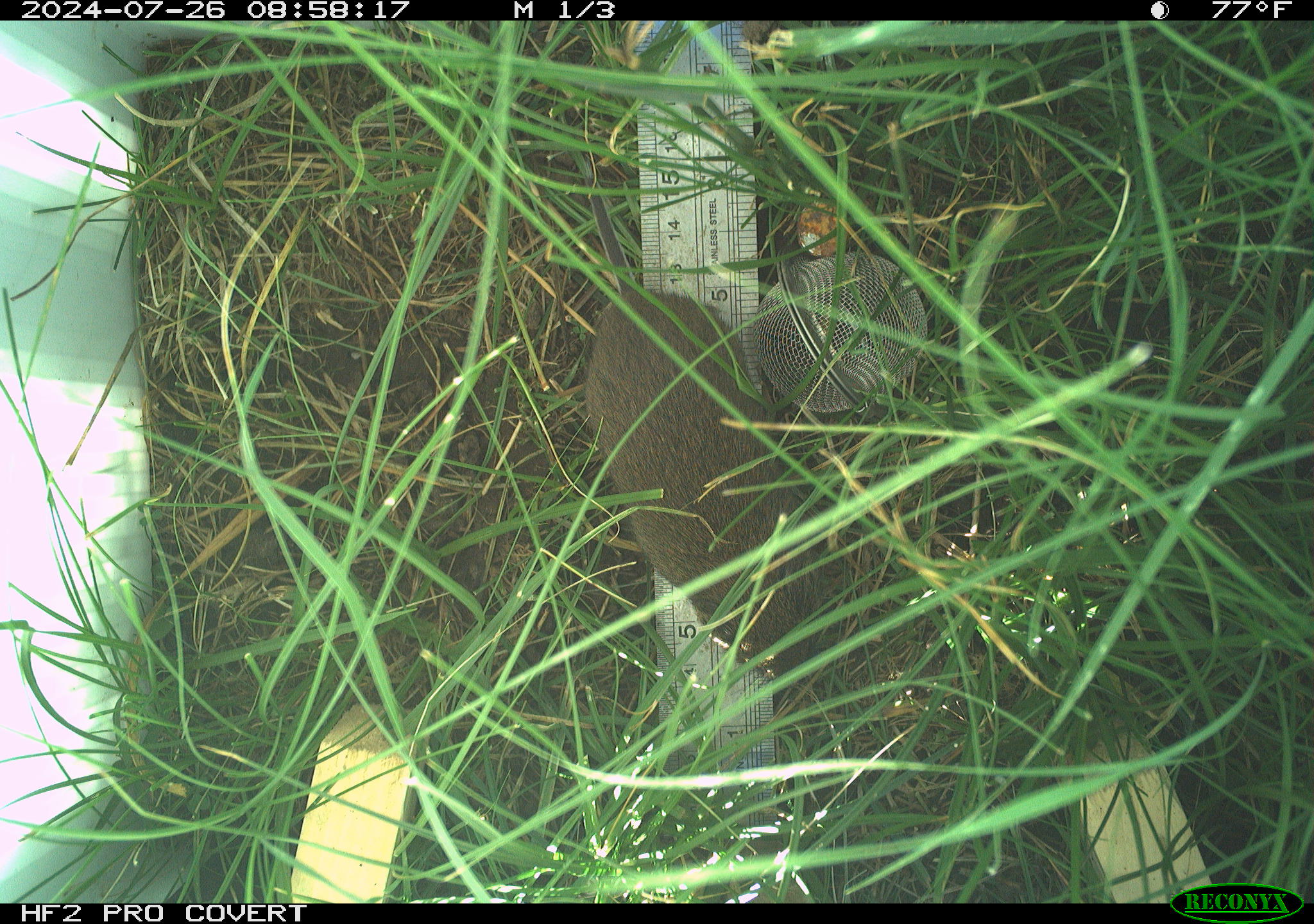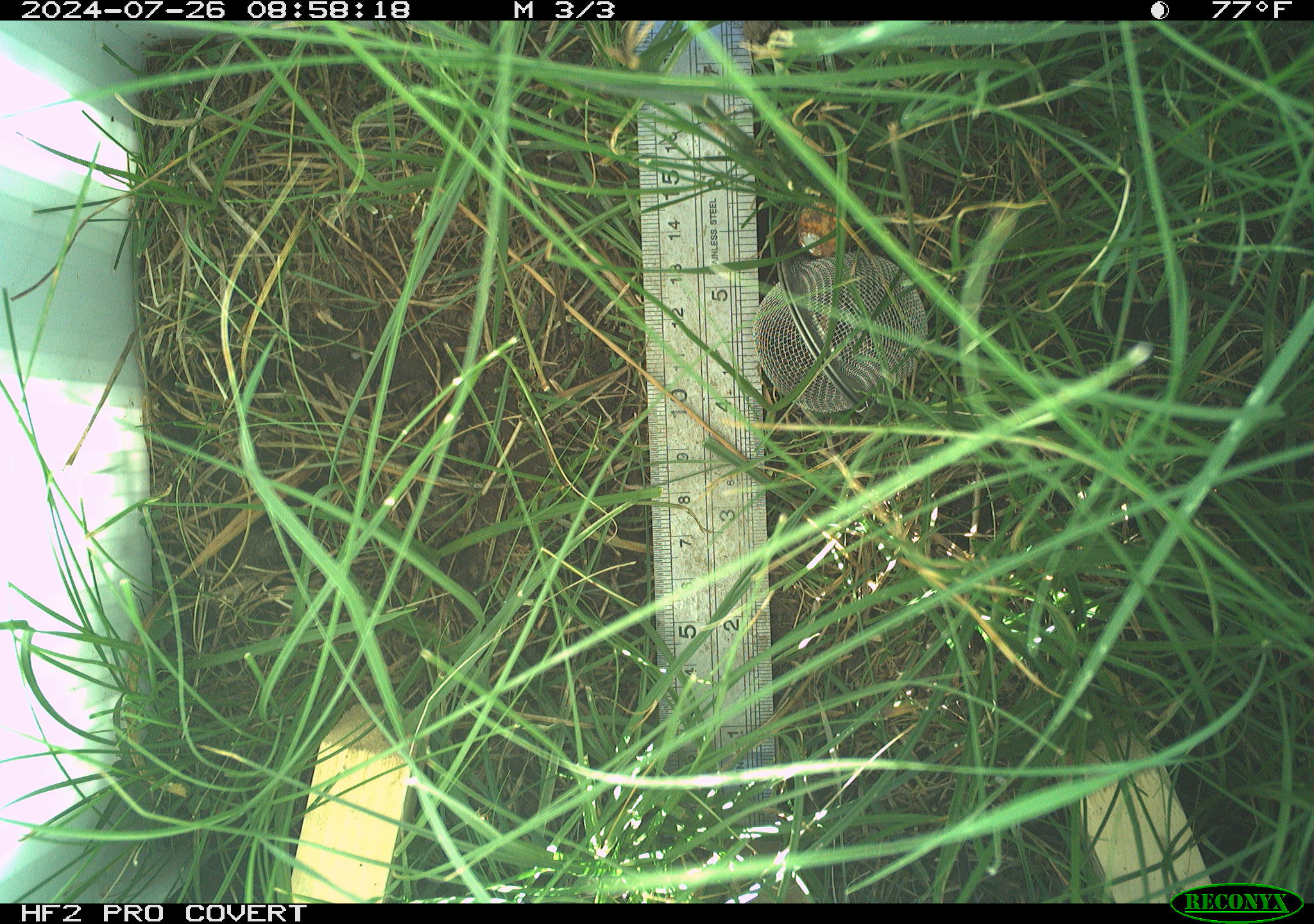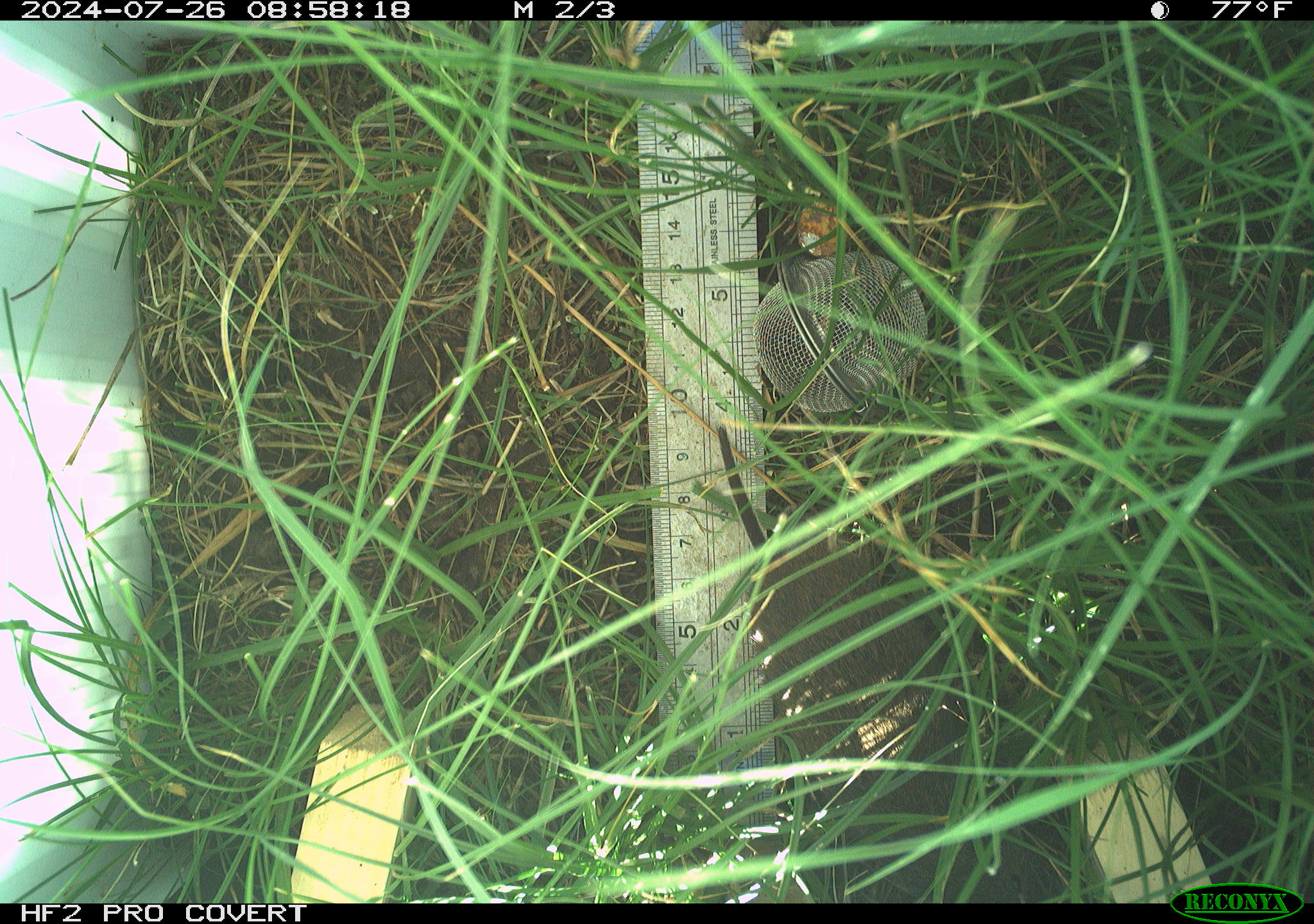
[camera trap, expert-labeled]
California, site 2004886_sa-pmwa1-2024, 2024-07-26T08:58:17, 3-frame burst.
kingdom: Animalia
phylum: Chordata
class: Mammalia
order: Rodentia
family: Cricetidae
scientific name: Arvicolinae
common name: voles, lemmings, and muskrats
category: arvicolinae subfamily